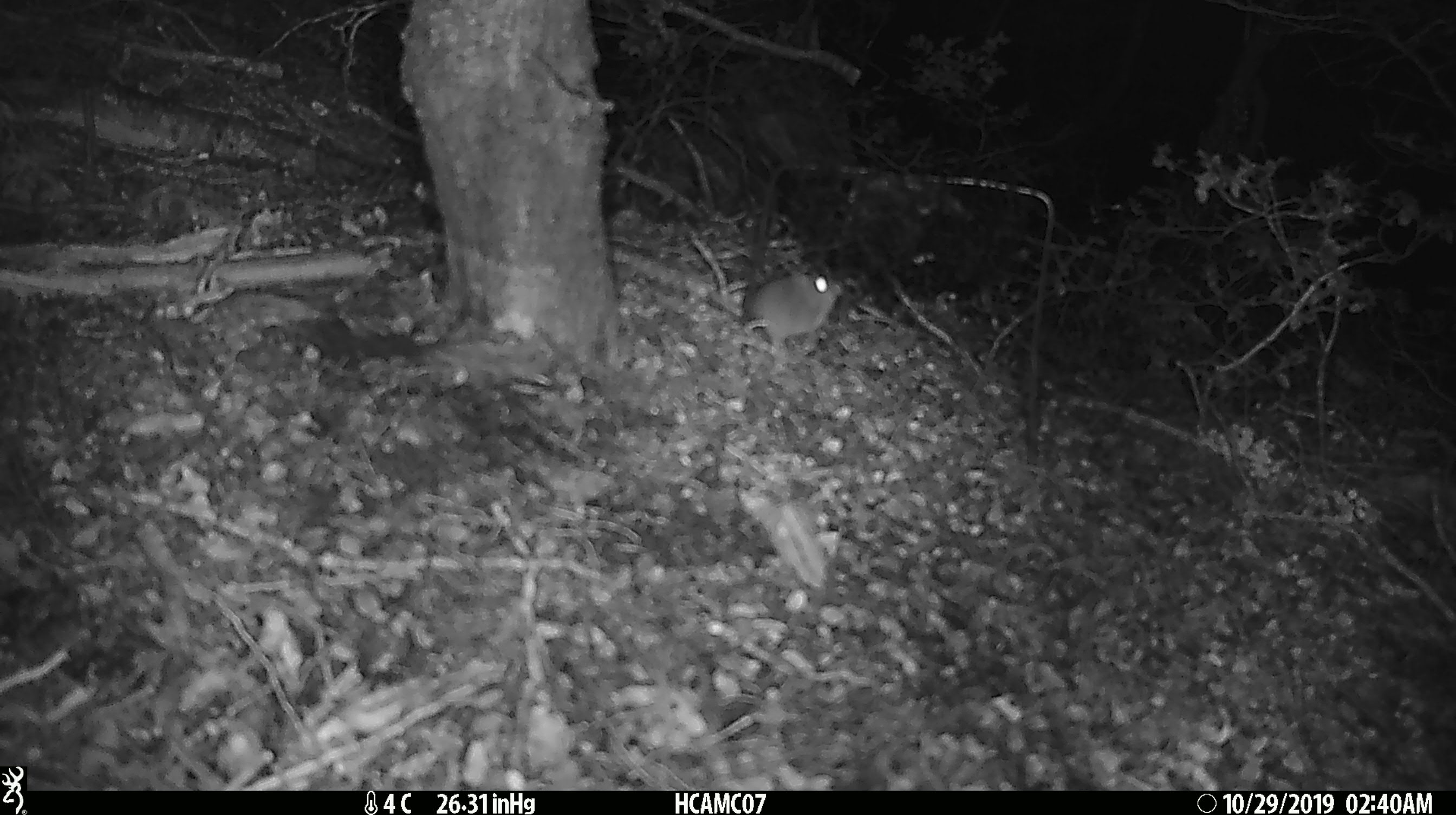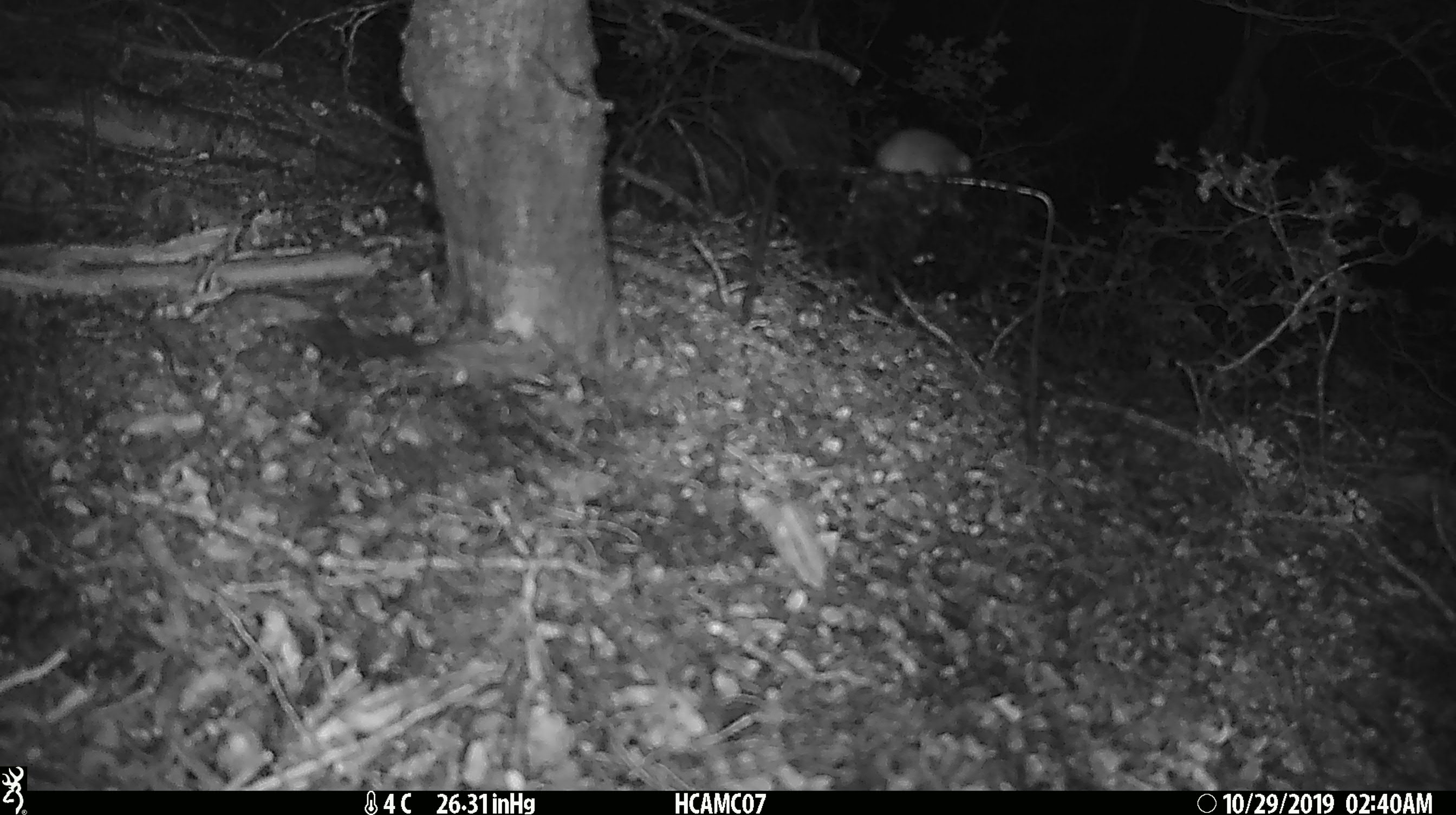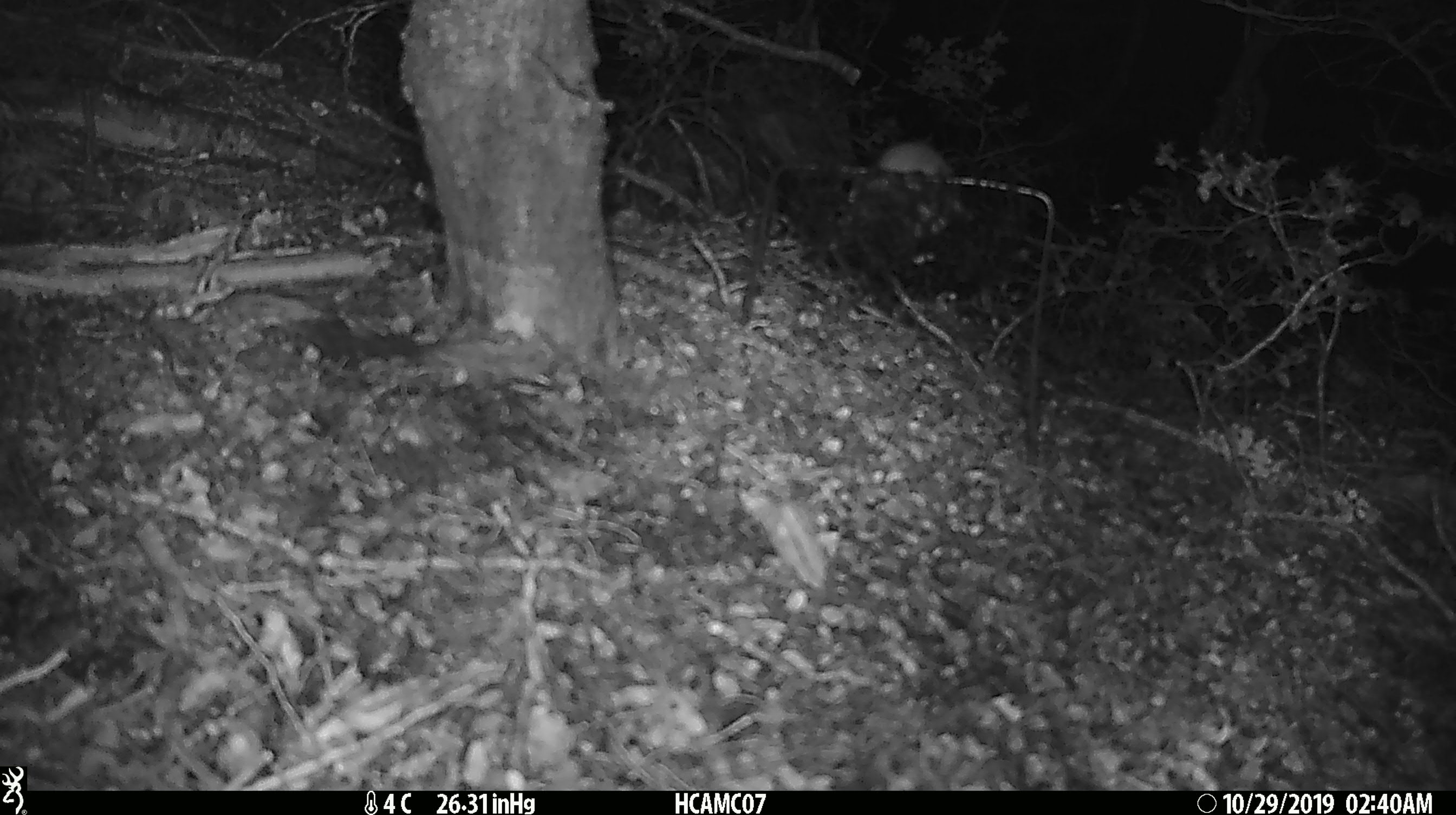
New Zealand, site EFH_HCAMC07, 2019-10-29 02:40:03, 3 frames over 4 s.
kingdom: Animalia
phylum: Chordata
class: Mammalia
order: Rodentia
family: Muridae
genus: Mus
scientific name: Mus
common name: mouse